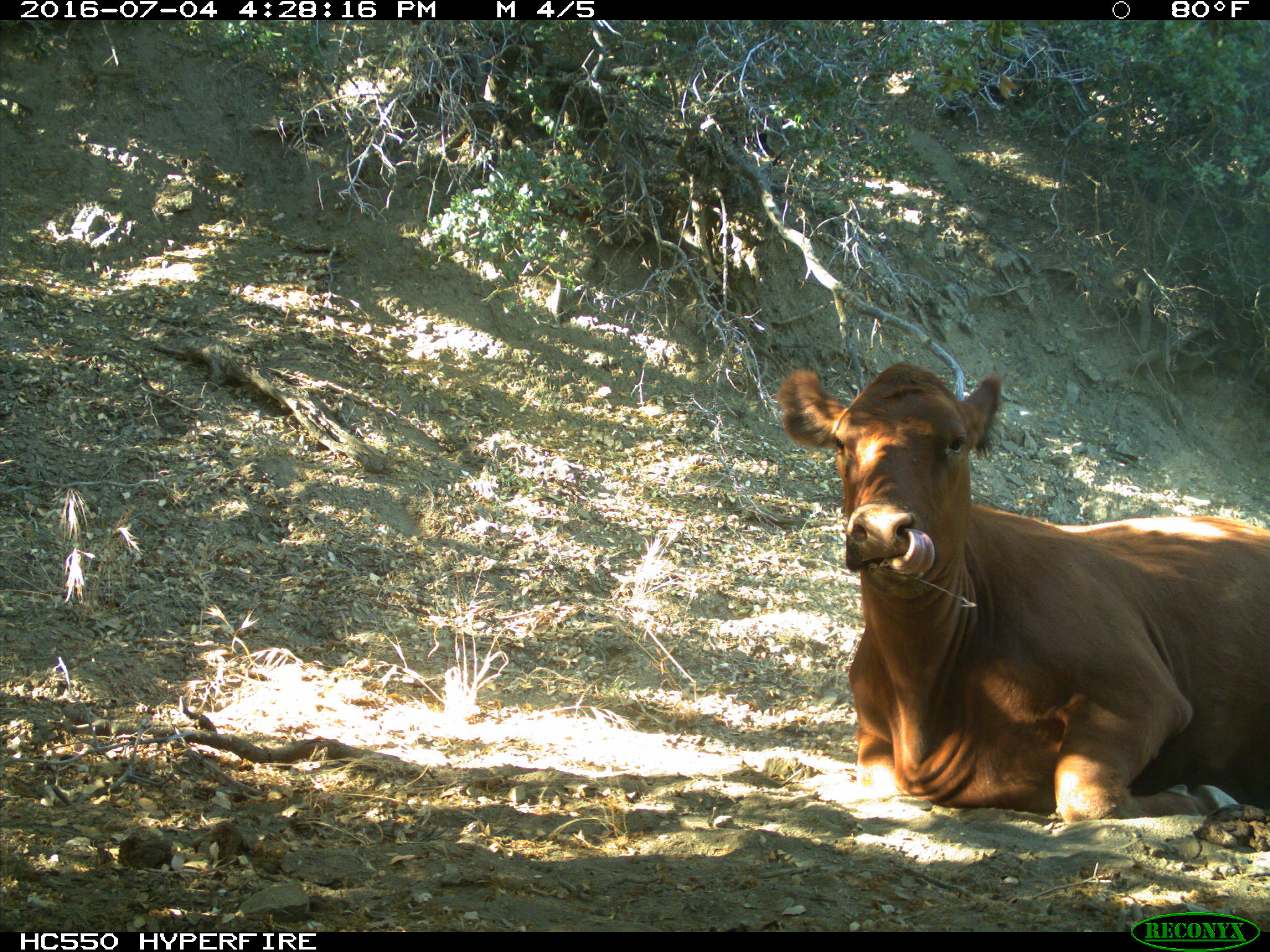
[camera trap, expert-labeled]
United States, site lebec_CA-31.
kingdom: Animalia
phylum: Chordata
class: Mammalia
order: Artiodactyla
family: Bovidae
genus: Bos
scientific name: Bos taurus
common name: domestic cow